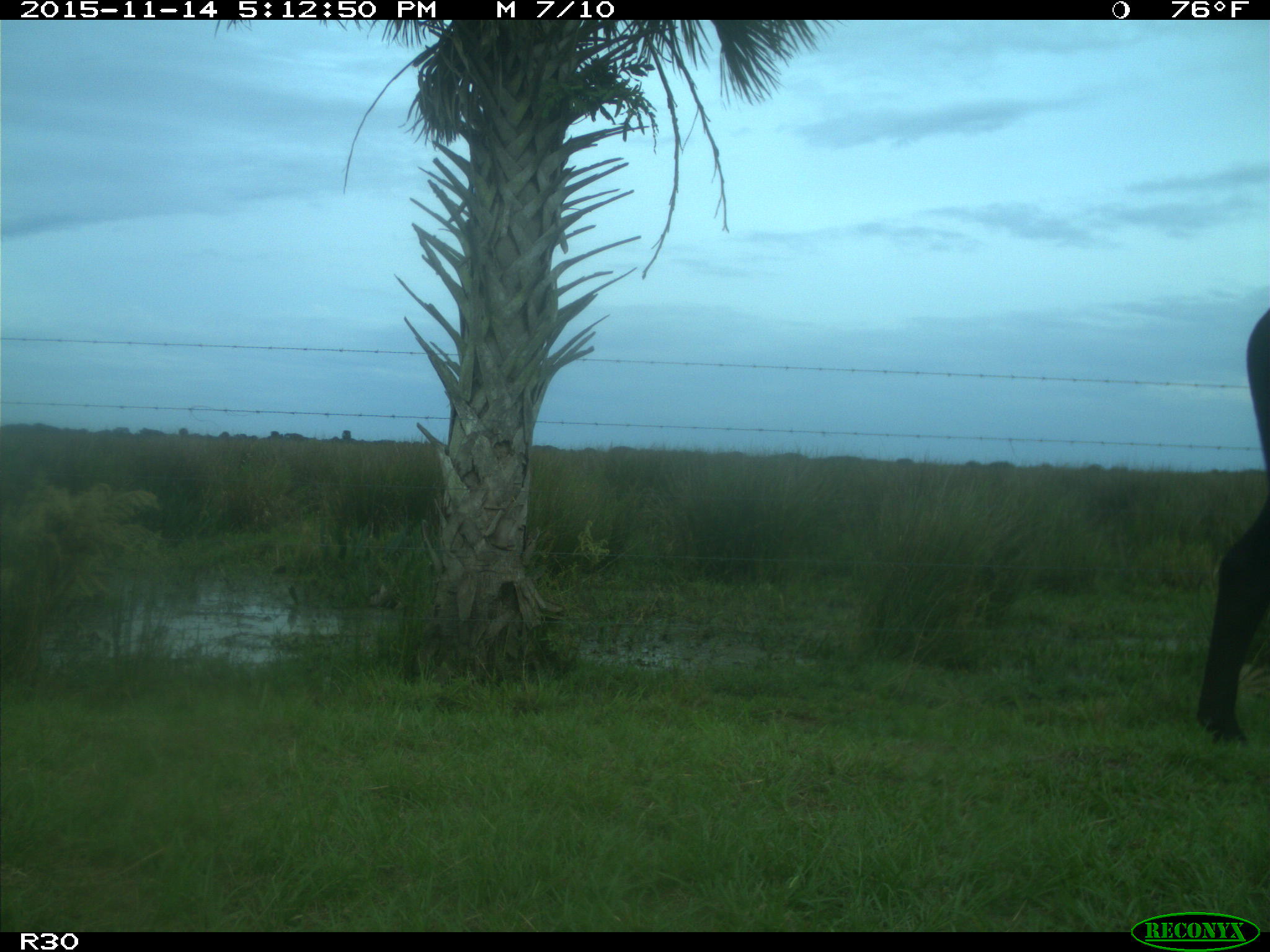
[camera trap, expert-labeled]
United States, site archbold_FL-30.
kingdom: Animalia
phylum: Chordata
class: Mammalia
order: Artiodactyla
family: Bovidae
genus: Bos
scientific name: Bos taurus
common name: domestic cow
Bos taurus (domestic cow).